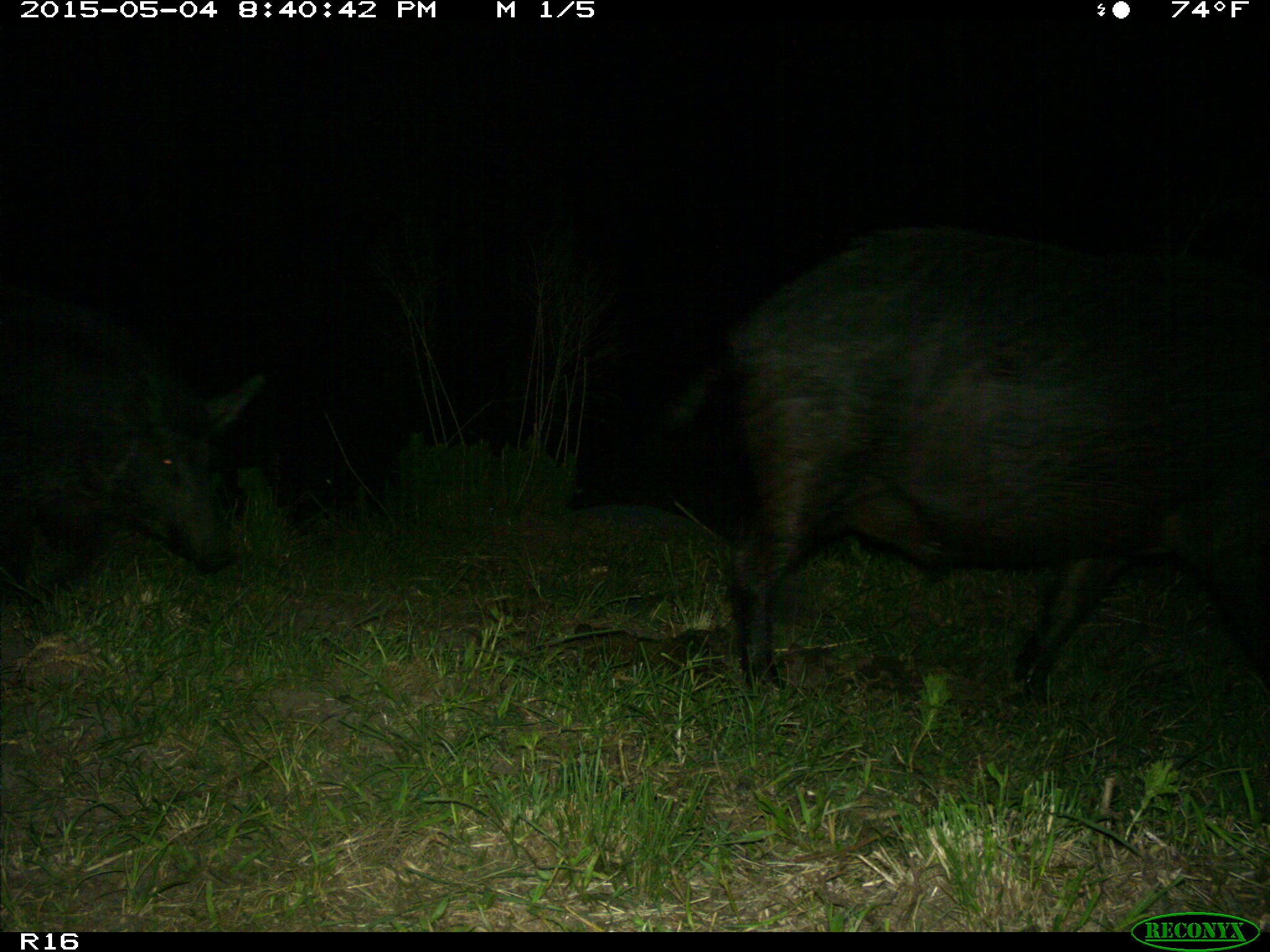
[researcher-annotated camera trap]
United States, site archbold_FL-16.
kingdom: Animalia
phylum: Chordata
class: Mammalia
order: Artiodactyla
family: Suidae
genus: Sus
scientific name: Sus scrofa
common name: wild boar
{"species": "Sus scrofa (wild boar)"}